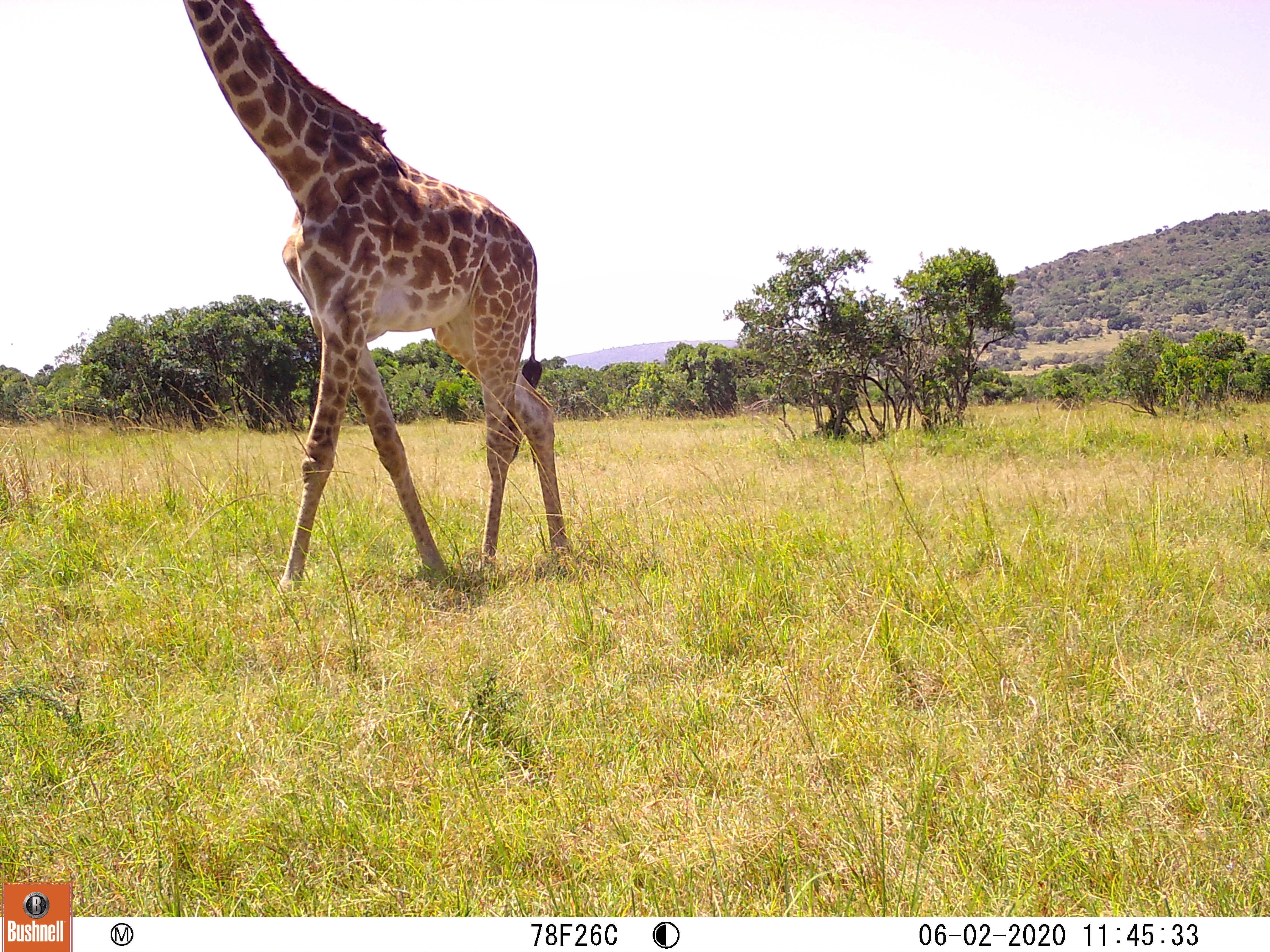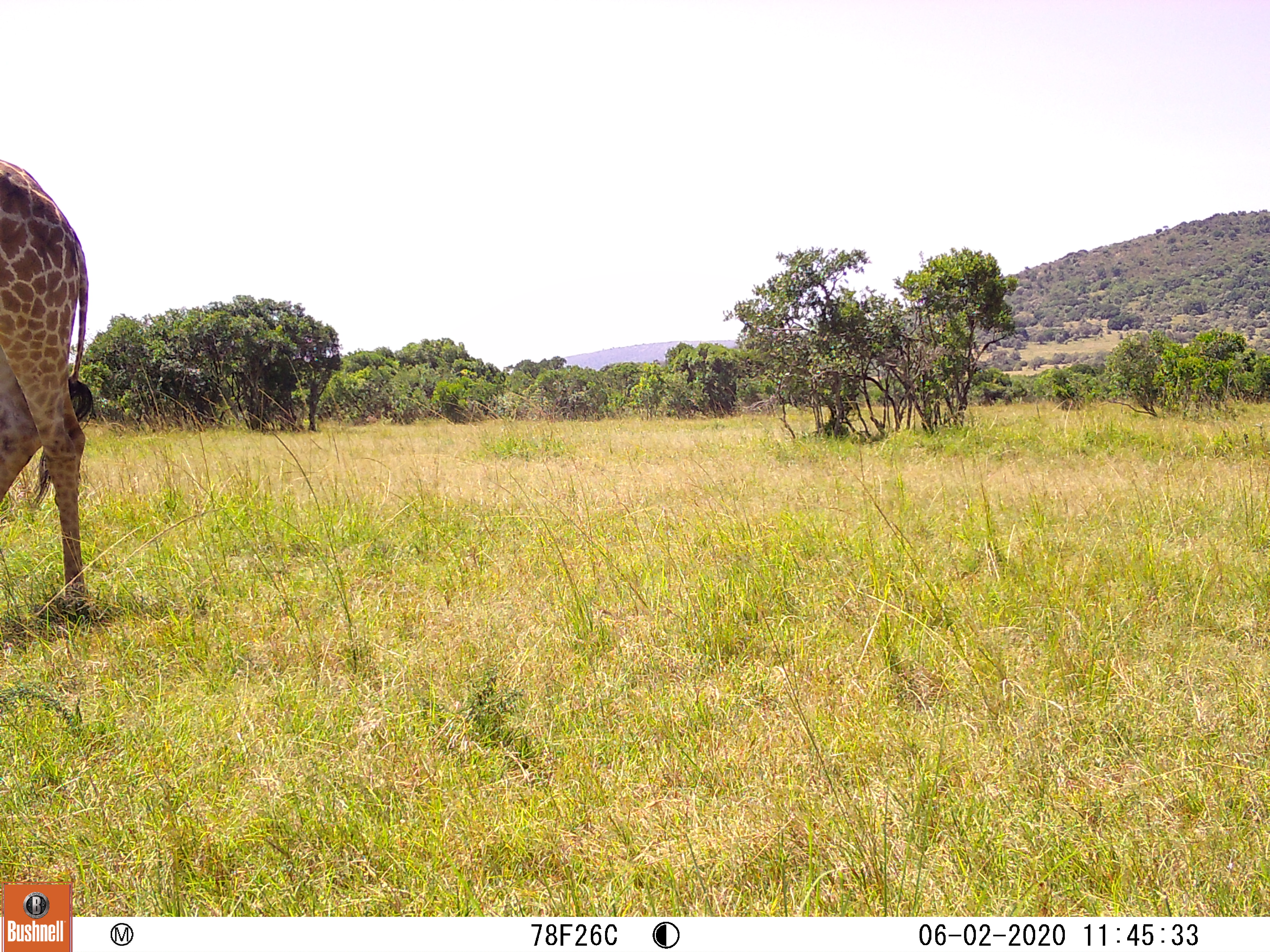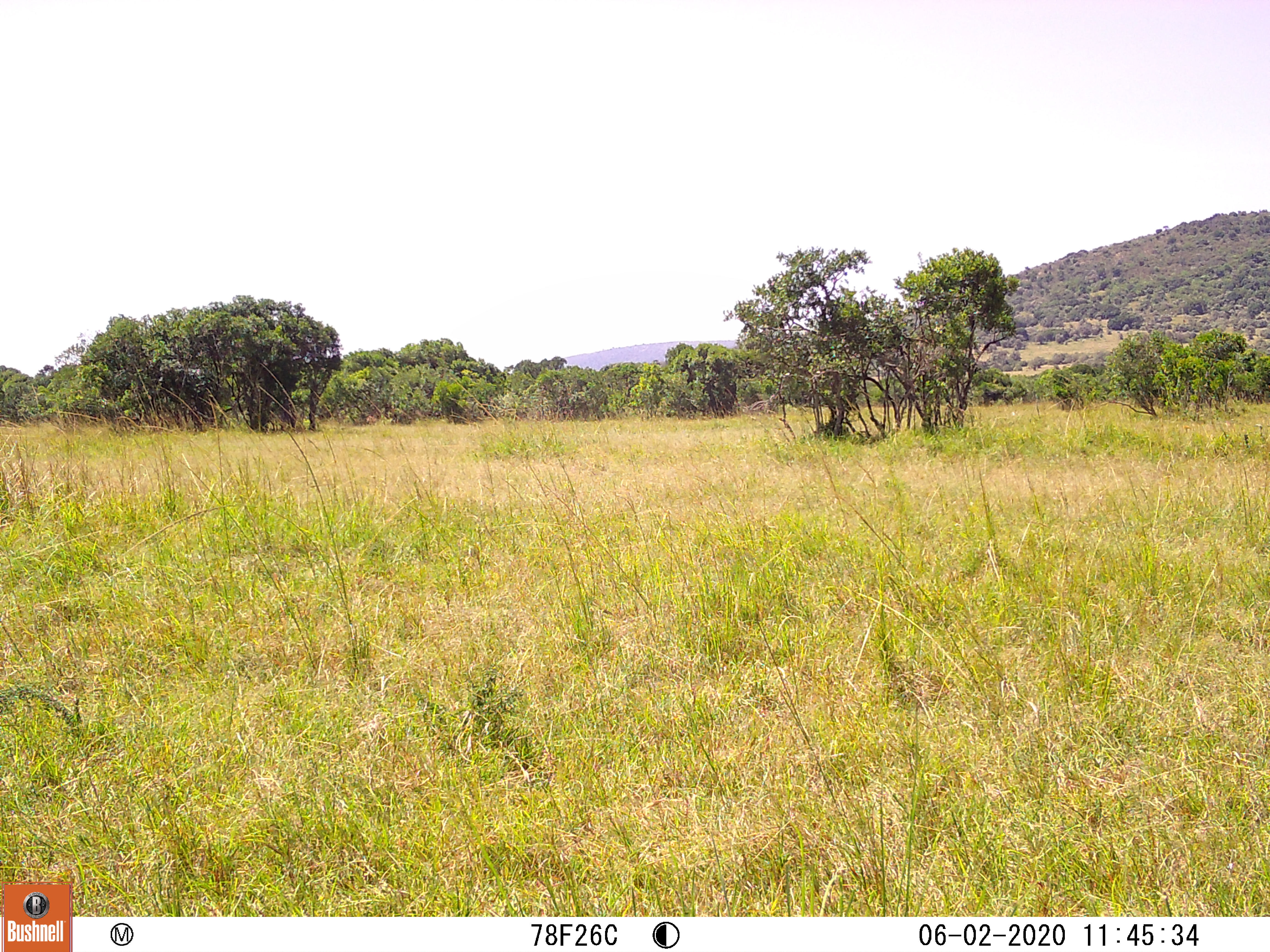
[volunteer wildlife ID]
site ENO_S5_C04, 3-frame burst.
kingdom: Animalia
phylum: Chordata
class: Mammalia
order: Artiodactyla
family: Giraffidae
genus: Giraffa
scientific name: Giraffa camelopardalis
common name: giraffe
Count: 1.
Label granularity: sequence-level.